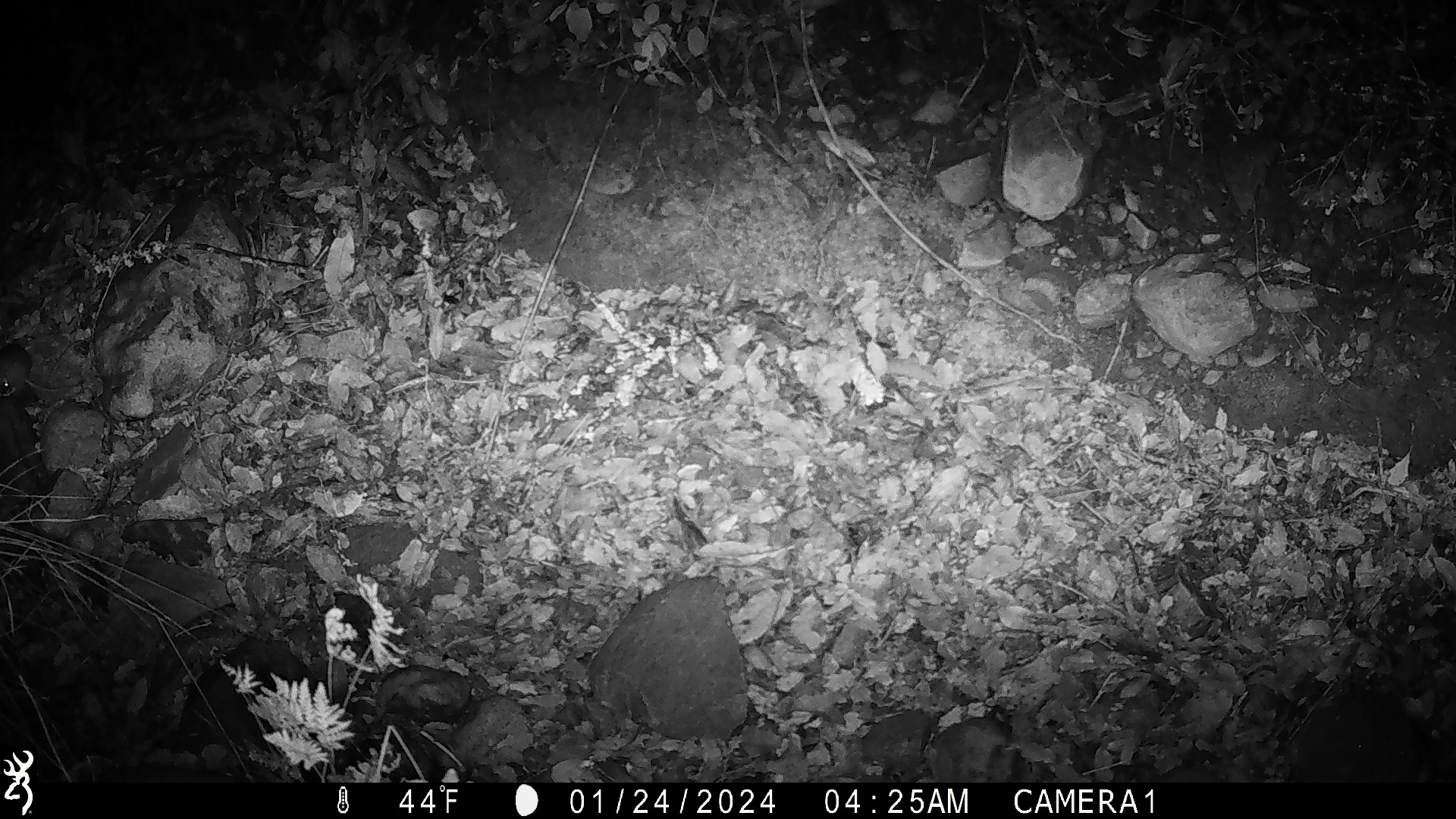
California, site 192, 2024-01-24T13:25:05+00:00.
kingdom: Animalia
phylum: Chordata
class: Mammalia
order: Rodentia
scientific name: Rodentia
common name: mouse or rat